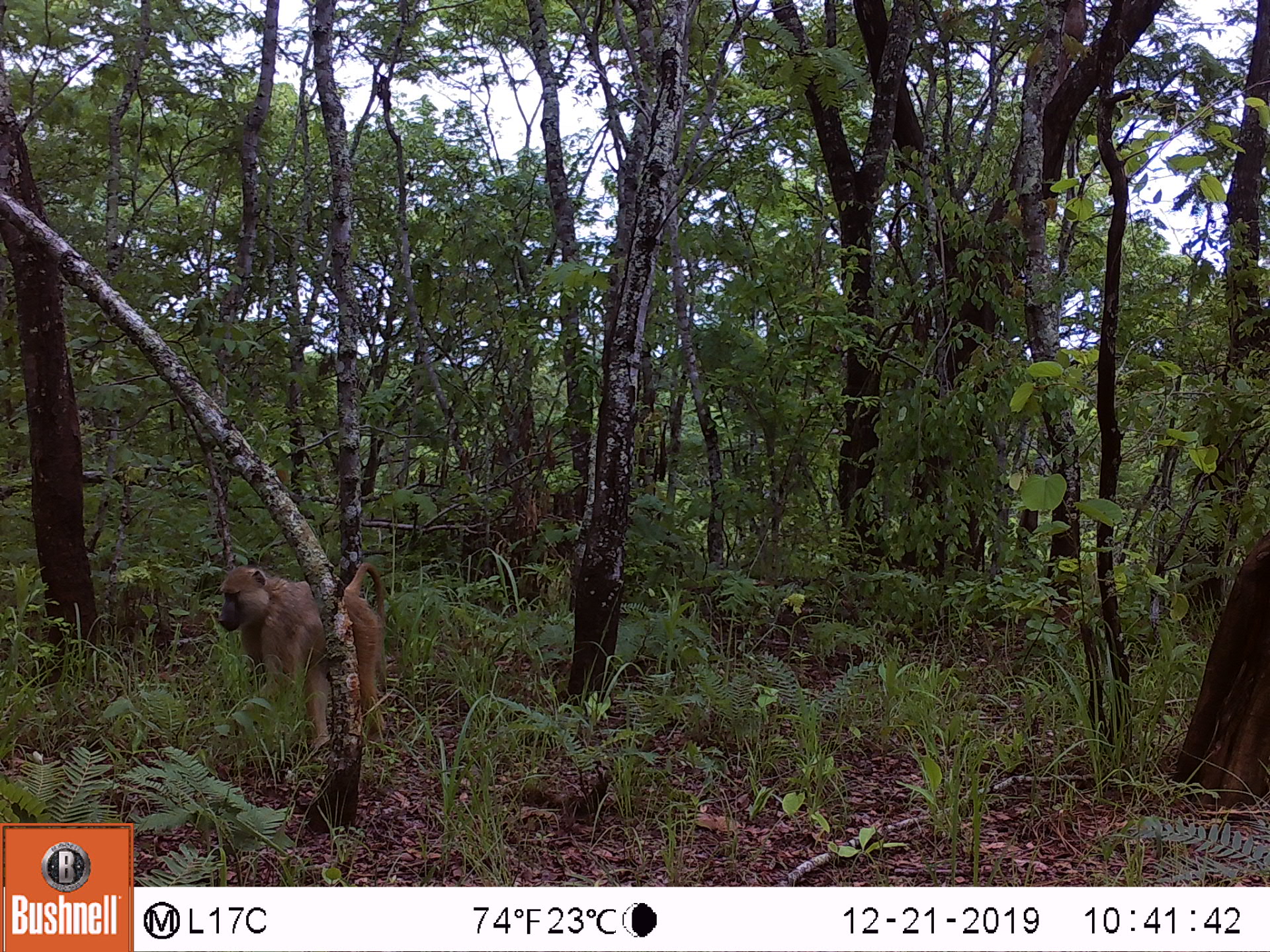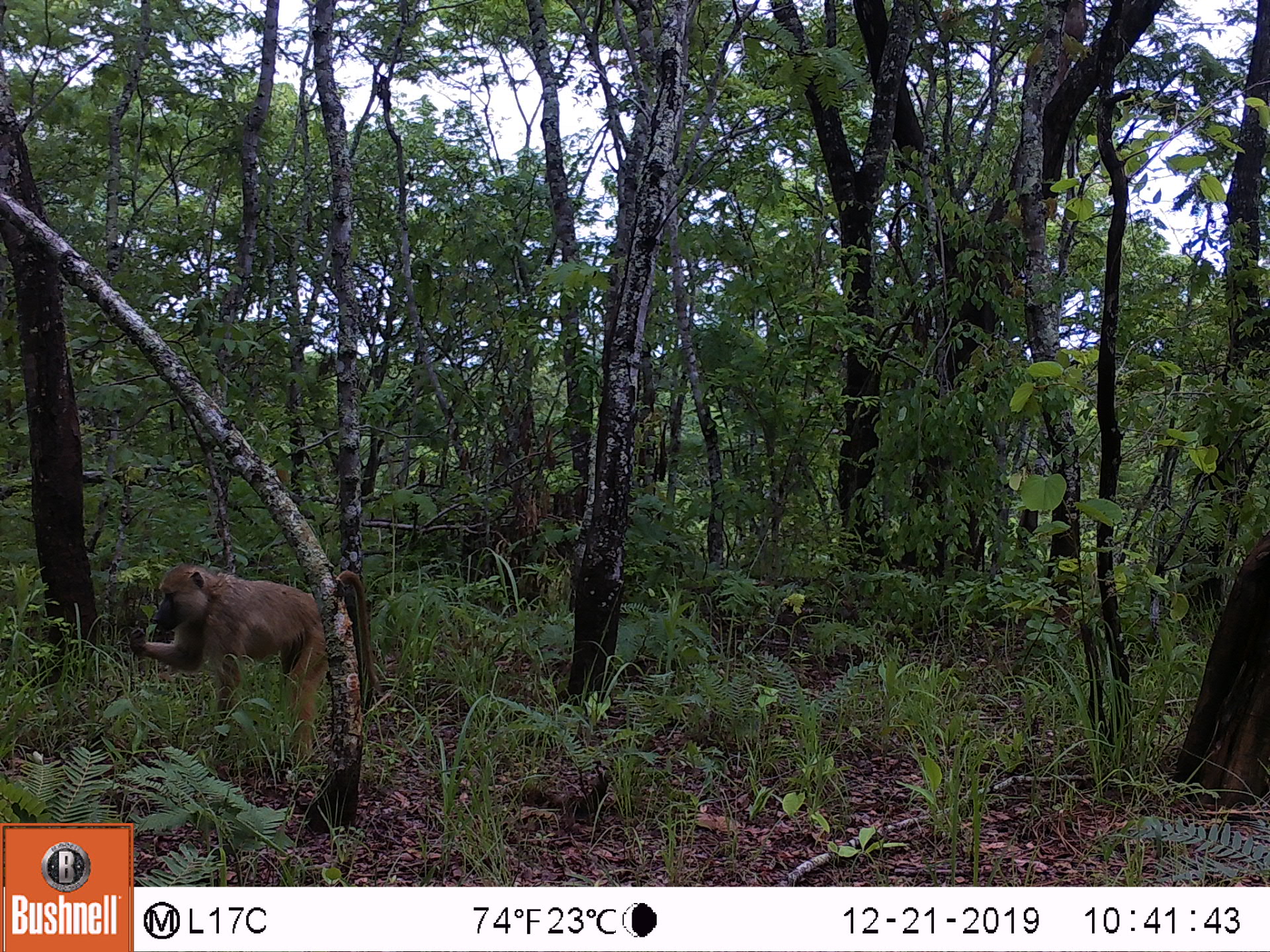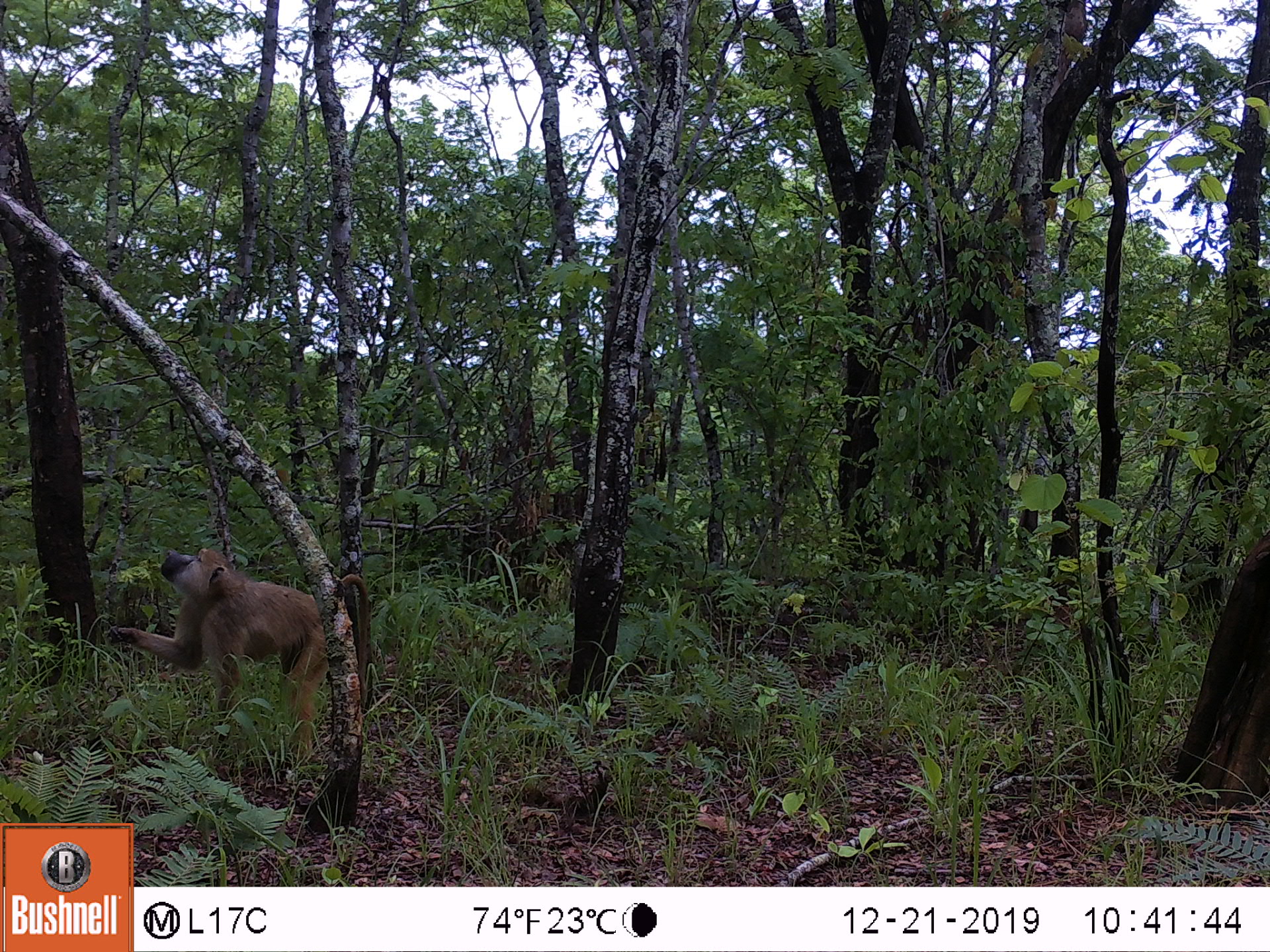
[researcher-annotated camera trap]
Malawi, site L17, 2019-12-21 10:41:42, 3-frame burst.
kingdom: Animalia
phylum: Chordata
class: Mammalia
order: Primates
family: Cercopithecidae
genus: Papio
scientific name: Papio cynocephalus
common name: yellow baboon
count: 1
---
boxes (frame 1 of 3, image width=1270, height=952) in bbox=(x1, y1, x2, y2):
yellow baboon: bbox=(204, 555, 394, 749)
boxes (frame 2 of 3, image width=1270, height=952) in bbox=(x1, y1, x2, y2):
yellow baboon: bbox=(123, 558, 378, 766)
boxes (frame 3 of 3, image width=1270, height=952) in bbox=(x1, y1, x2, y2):
yellow baboon: bbox=(110, 543, 368, 772)